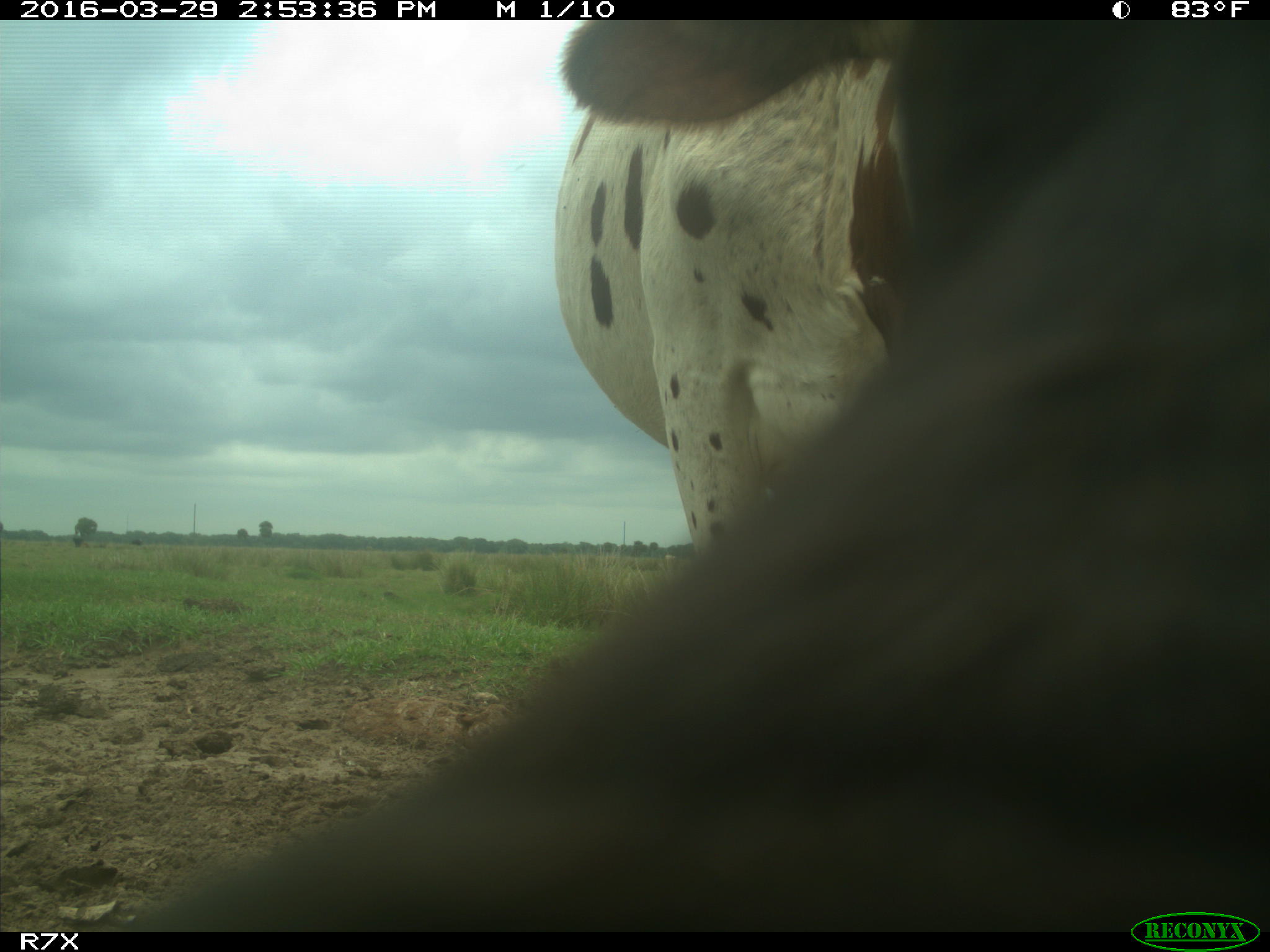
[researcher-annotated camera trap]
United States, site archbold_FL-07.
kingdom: Animalia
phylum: Chordata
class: Mammalia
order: Artiodactyla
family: Bovidae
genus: Bos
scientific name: Bos taurus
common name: domestic cow